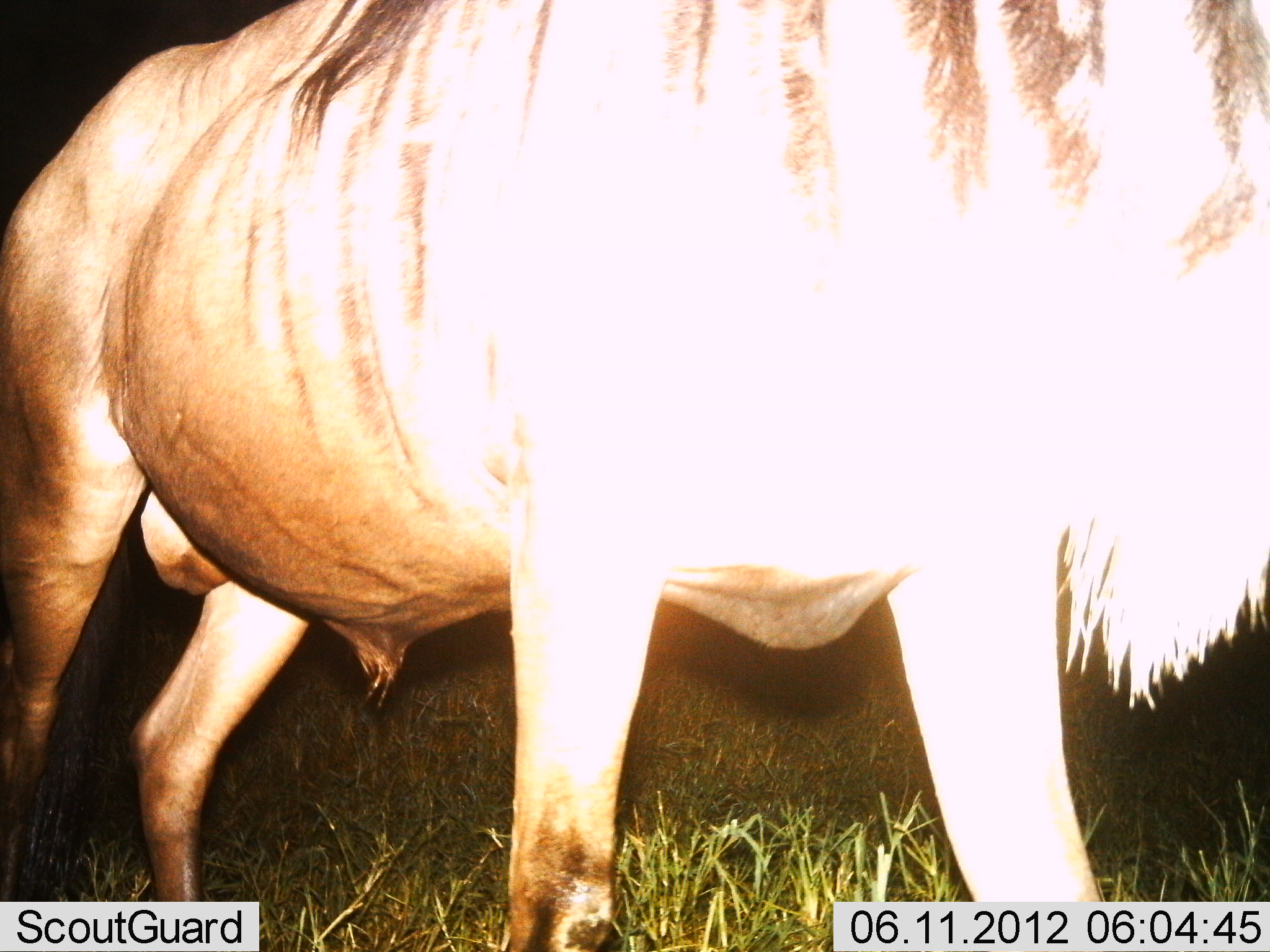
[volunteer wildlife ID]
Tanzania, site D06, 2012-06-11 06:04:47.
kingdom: Animalia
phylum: Chordata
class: Mammalia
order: Artiodactyla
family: Bovidae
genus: Connochaetes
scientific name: Connochaetes taurinus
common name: blue wildebeest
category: wildebeest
Wildebeest (blue wildebeest) (Connochaetes taurinus), count 1. Behavior (volunteer vote fractions): standing 80%, resting 0%, moving 20%, interacting 0%. Young present (vote fraction): 0%. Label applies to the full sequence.